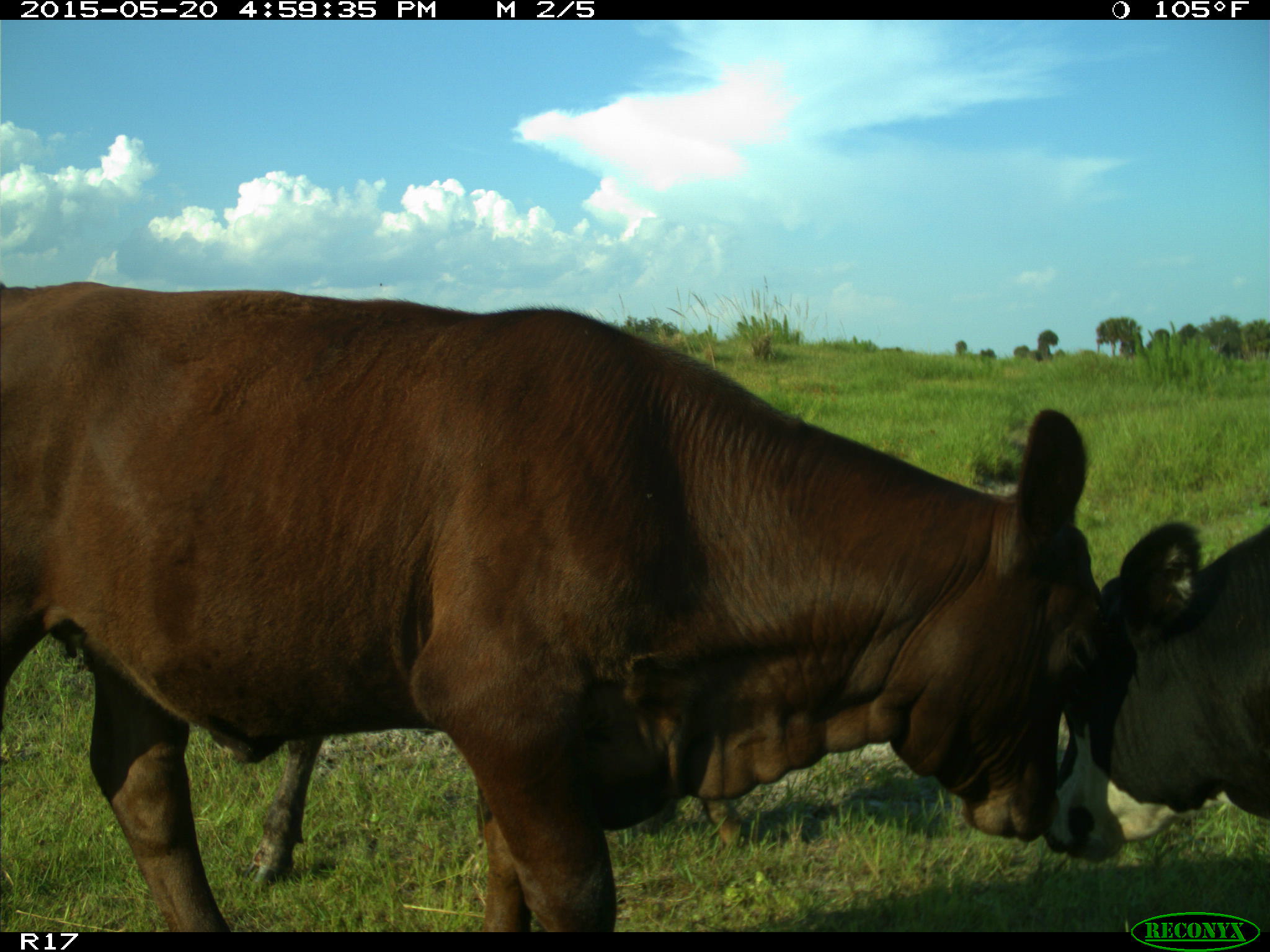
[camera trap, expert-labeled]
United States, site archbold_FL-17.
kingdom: Animalia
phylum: Chordata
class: Mammalia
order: Artiodactyla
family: Bovidae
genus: Bos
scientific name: Bos taurus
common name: domestic cow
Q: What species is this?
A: Bos taurus (domestic cow).